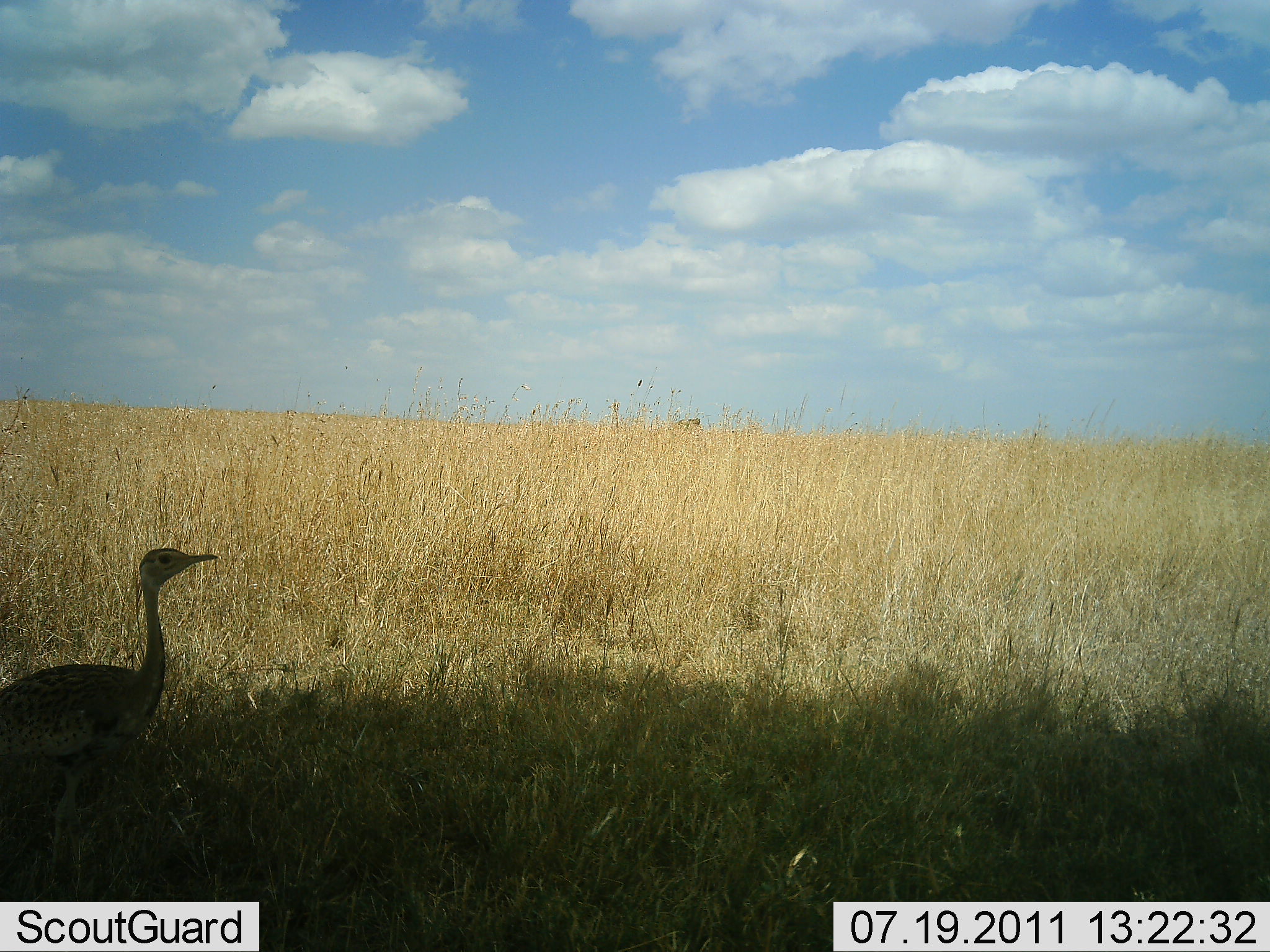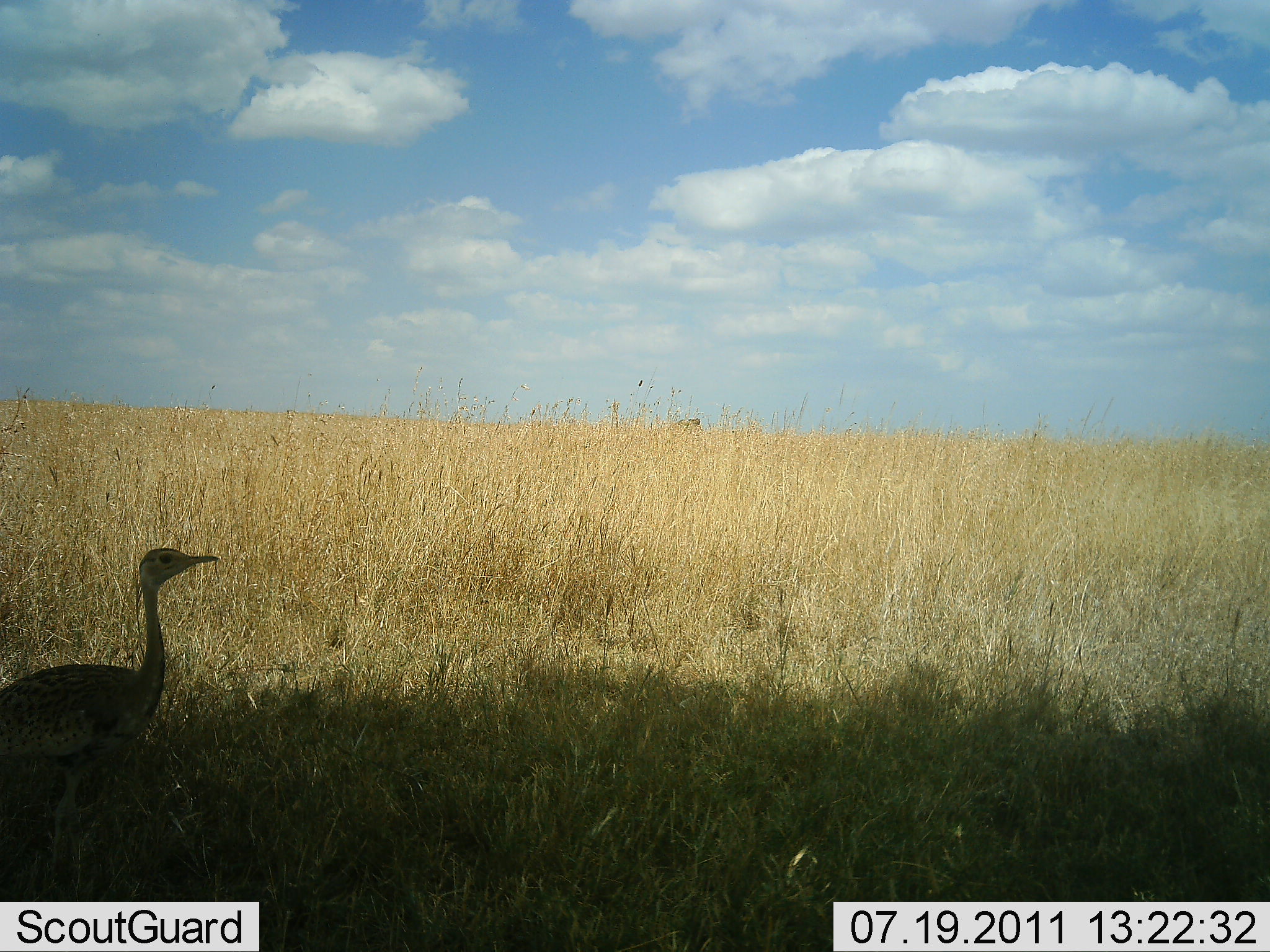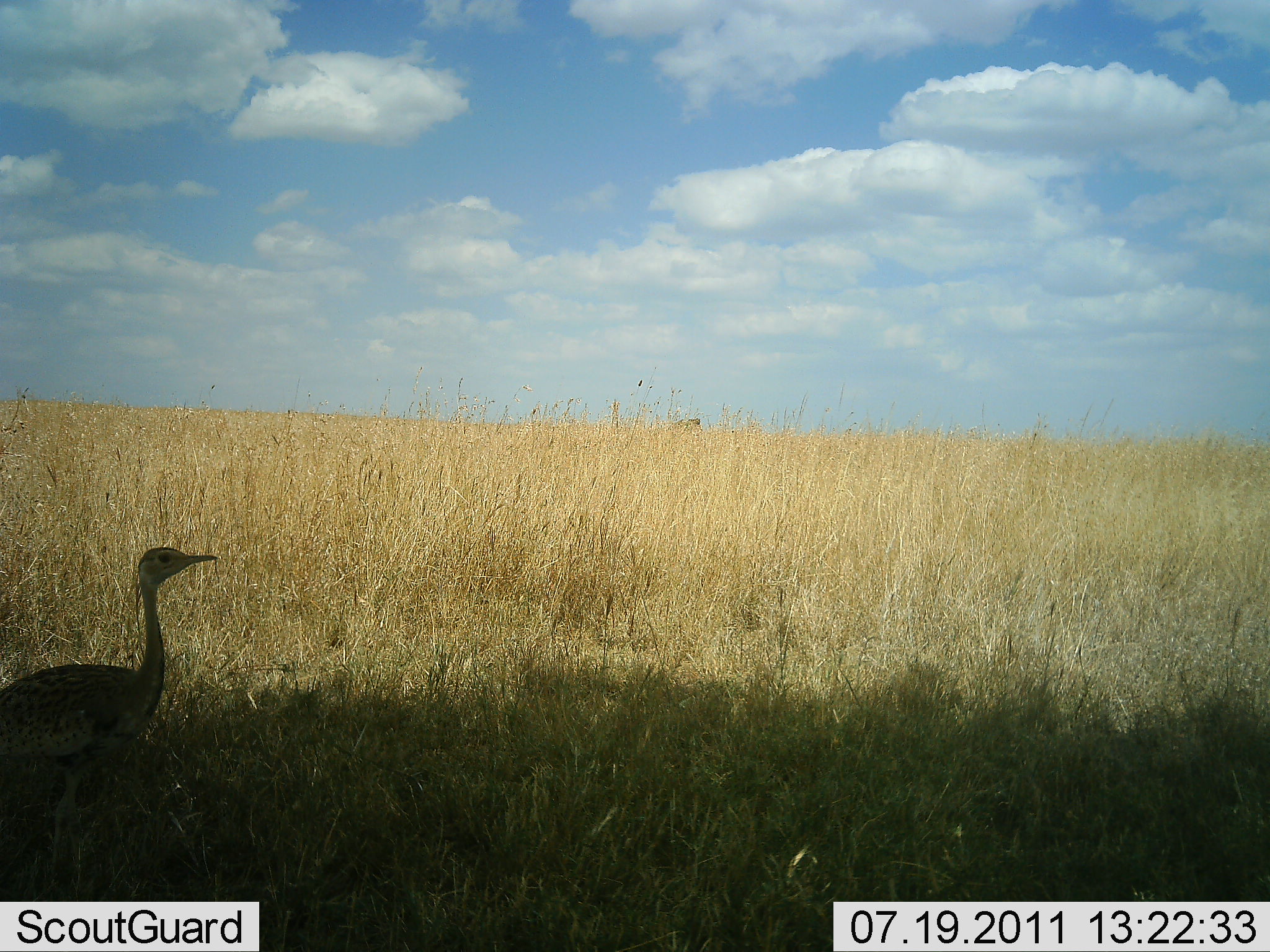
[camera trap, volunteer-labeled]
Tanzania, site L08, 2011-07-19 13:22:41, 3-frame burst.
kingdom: Animalia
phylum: Chordata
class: Aves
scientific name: Aves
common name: bird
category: otherbird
Otherbird (bird) (Aves), count 1. Behavior (volunteer vote fractions): standing 90%, resting 0%, moving 10%, interacting 0%. Young present (vote fraction): 0%. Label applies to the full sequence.